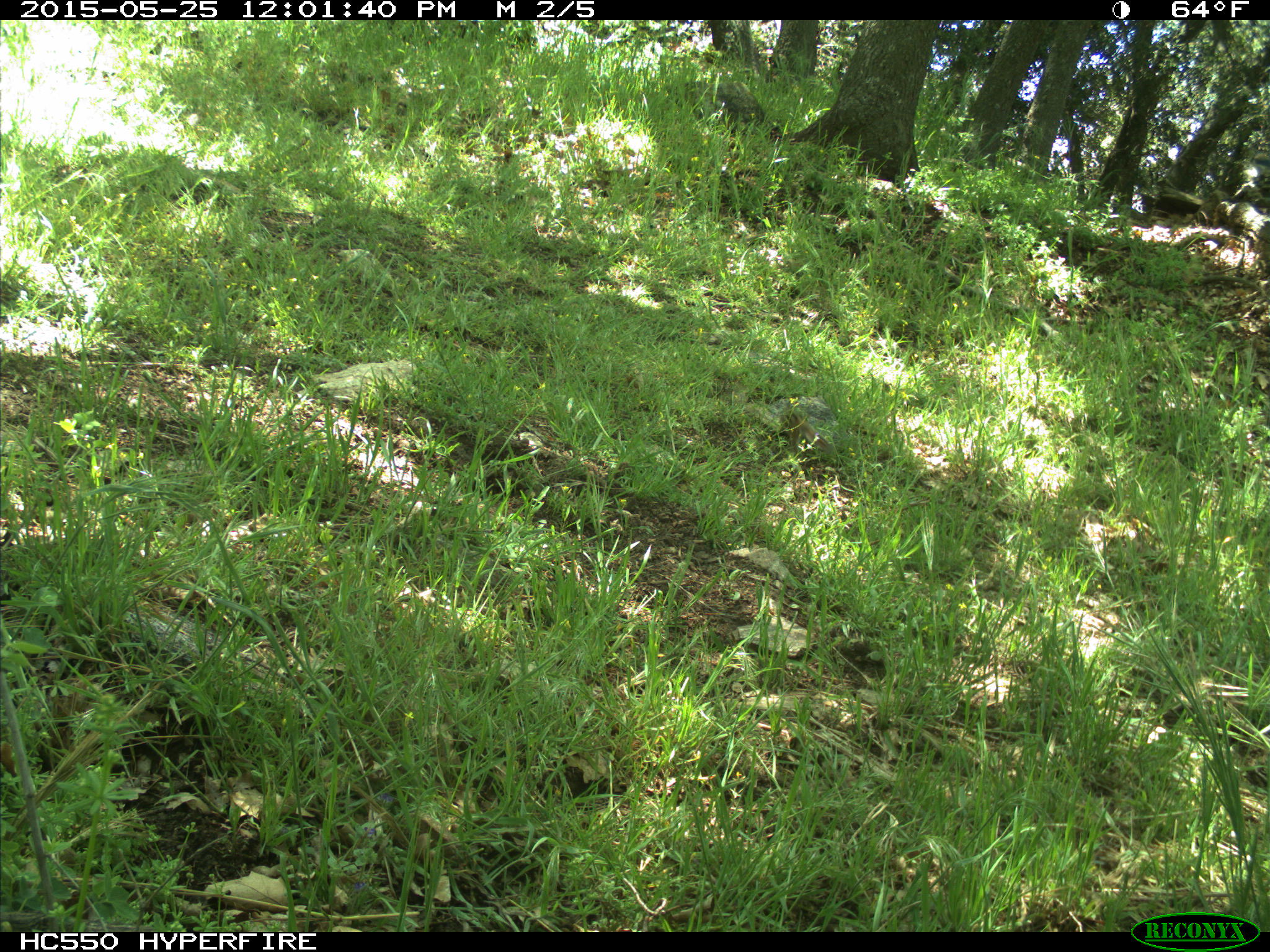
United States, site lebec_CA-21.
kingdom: Animalia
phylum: Chordata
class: Mammalia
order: Rodentia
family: Sciuridae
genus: Tamias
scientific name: Tamias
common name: chipmunk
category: unidentified chipmunk